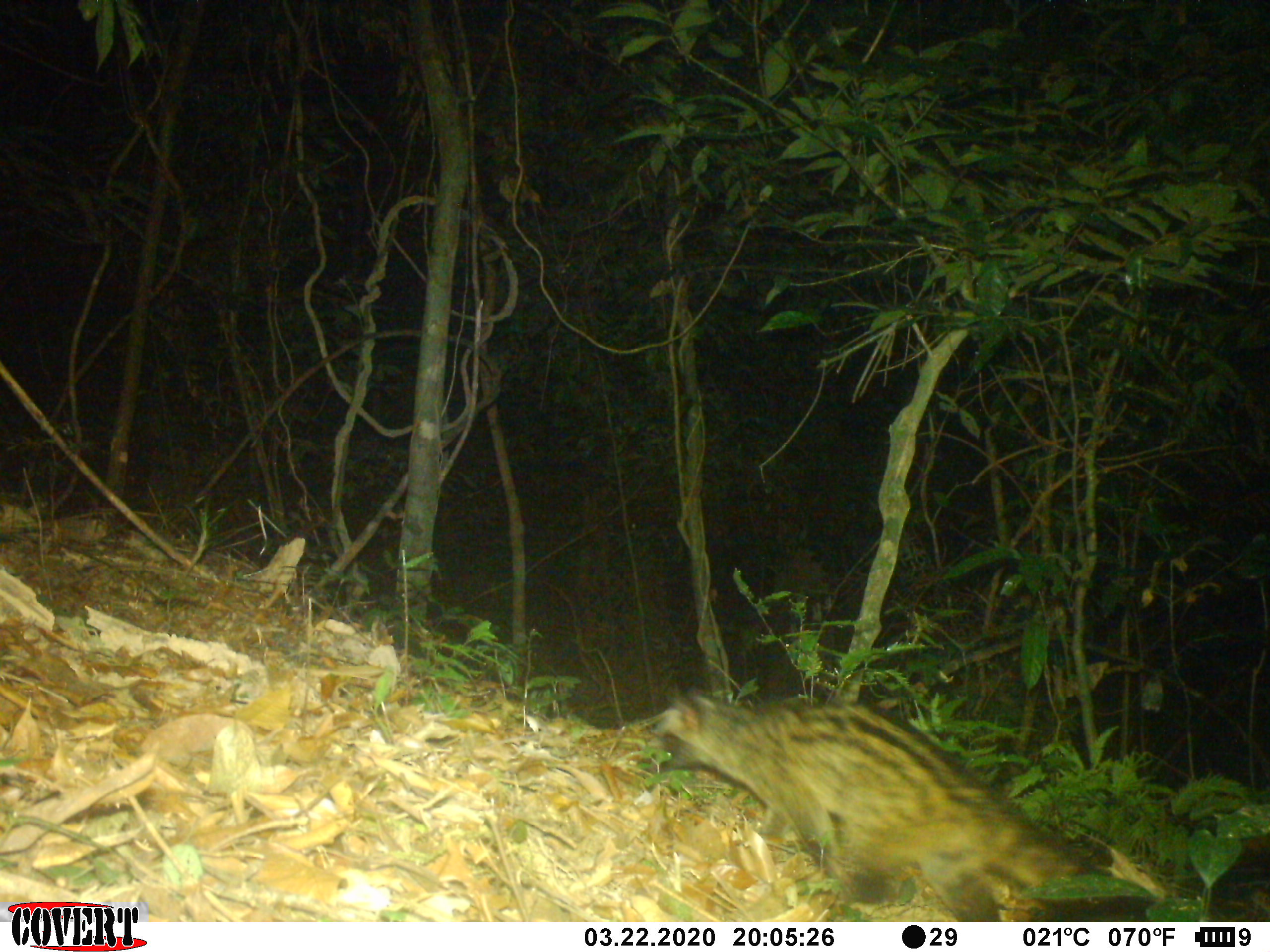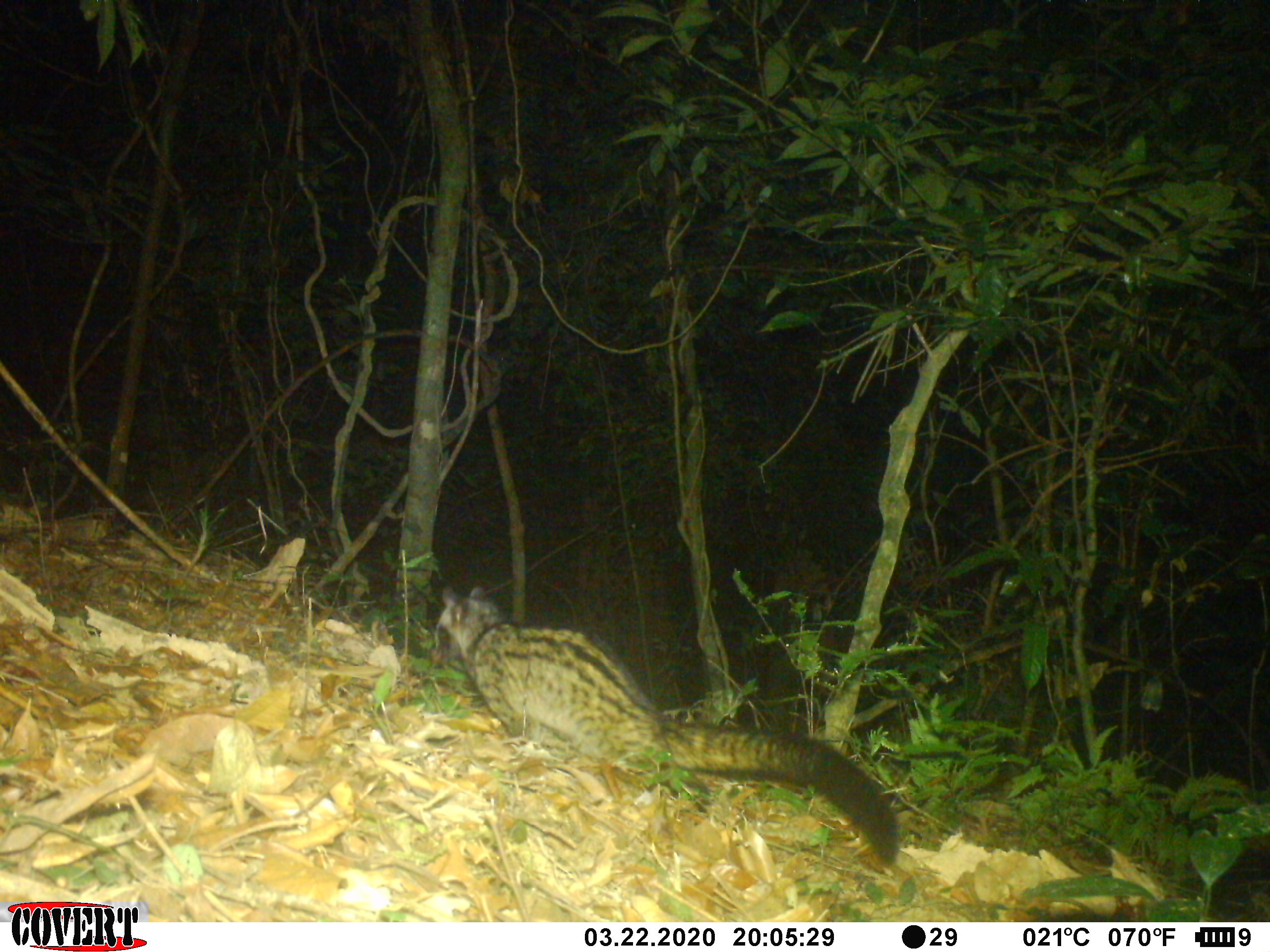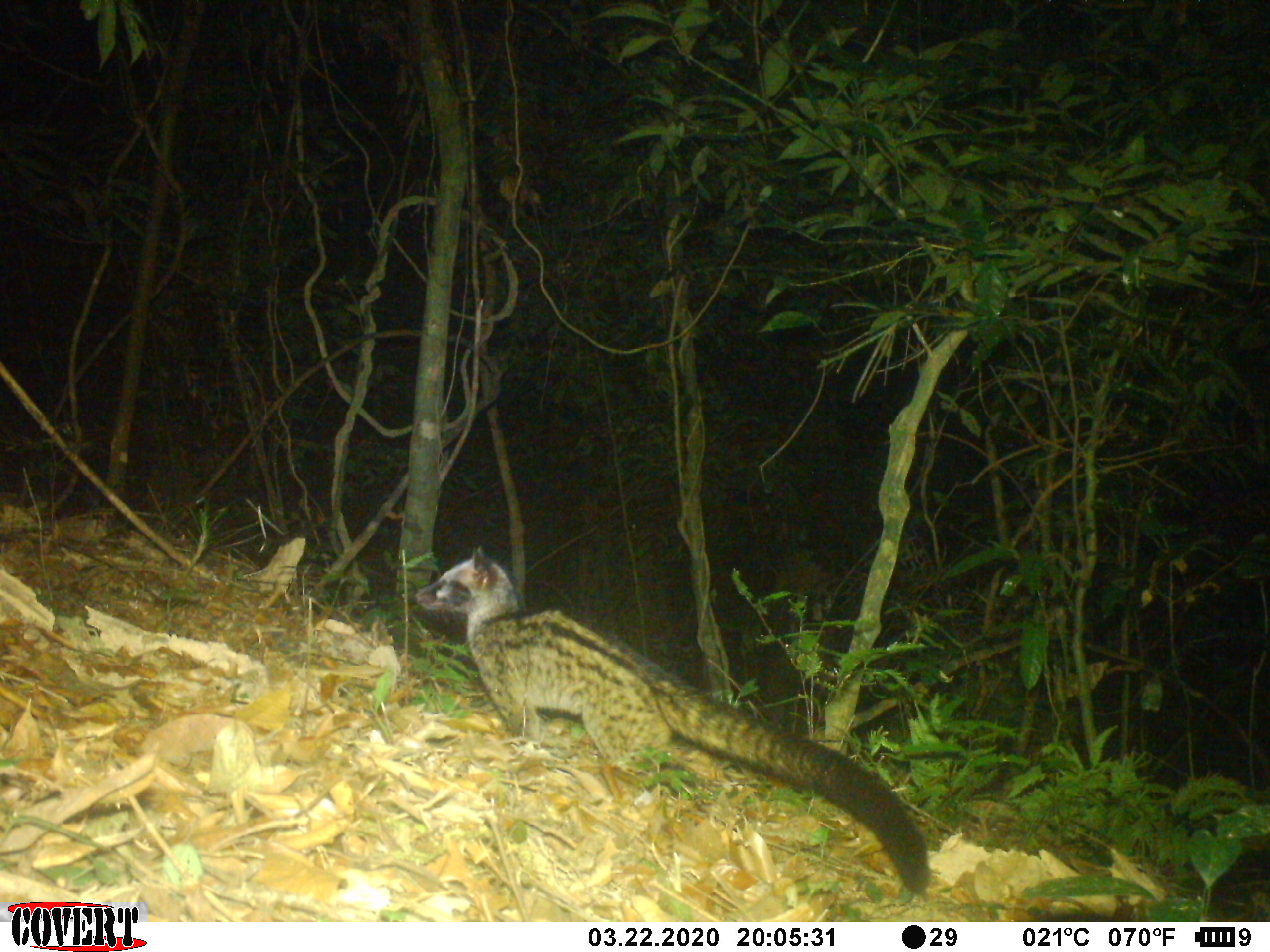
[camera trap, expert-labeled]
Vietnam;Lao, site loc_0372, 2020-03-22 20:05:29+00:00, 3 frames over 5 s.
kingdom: Animalia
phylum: Chordata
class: Mammalia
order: Carnivora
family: Viverridae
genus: Paradoxurus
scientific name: Paradoxurus hermaphroditus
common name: common palm civet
Common palm civet (Paradoxurus hermaphroditus). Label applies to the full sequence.